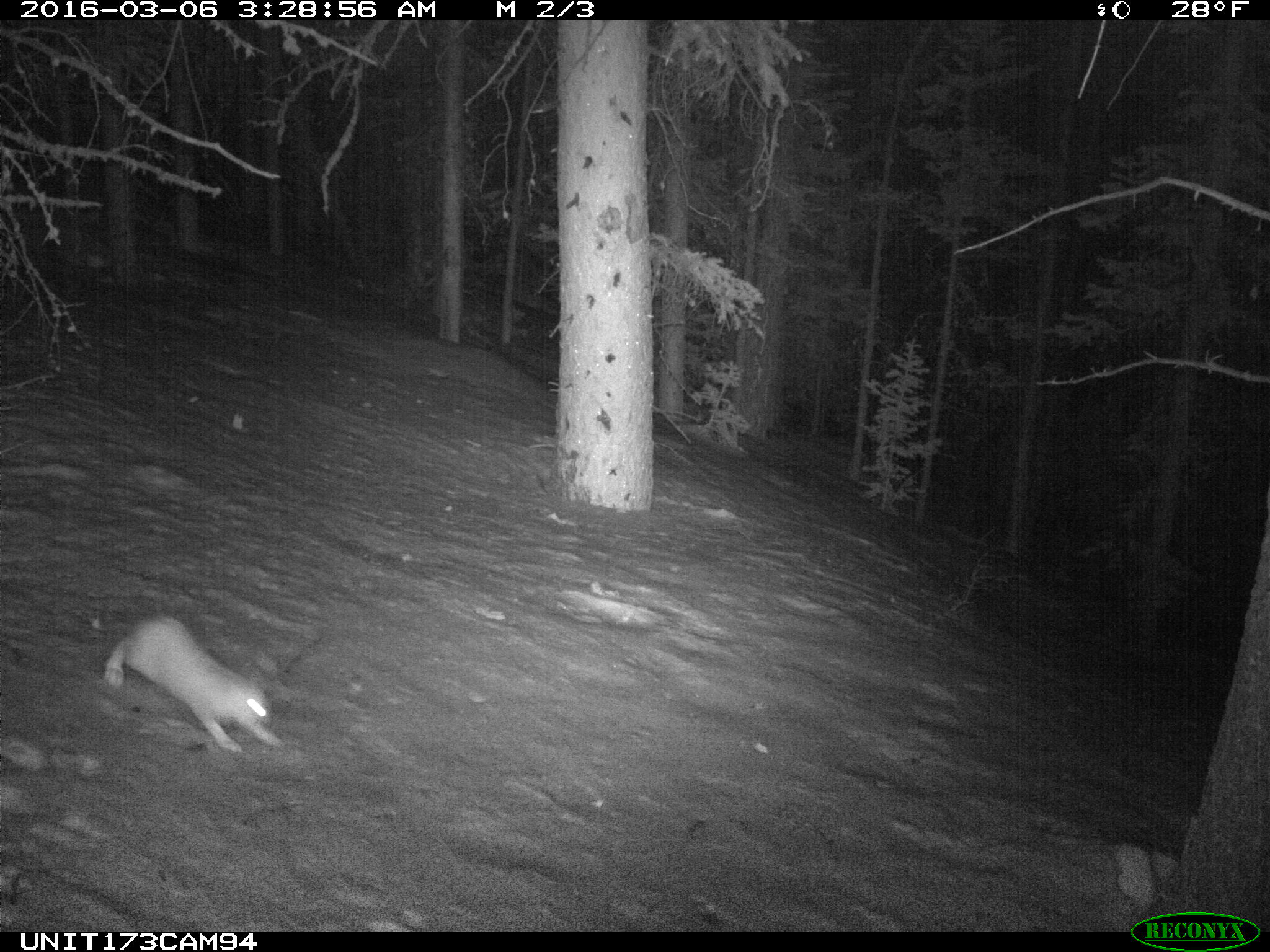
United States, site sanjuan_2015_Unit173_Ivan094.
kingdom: Animalia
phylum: Chordata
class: Mammalia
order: Lagomorpha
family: Leporidae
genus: Lepus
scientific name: Lepus americanus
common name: snowshoe hare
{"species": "Lepus americanus (snowshoe hare)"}